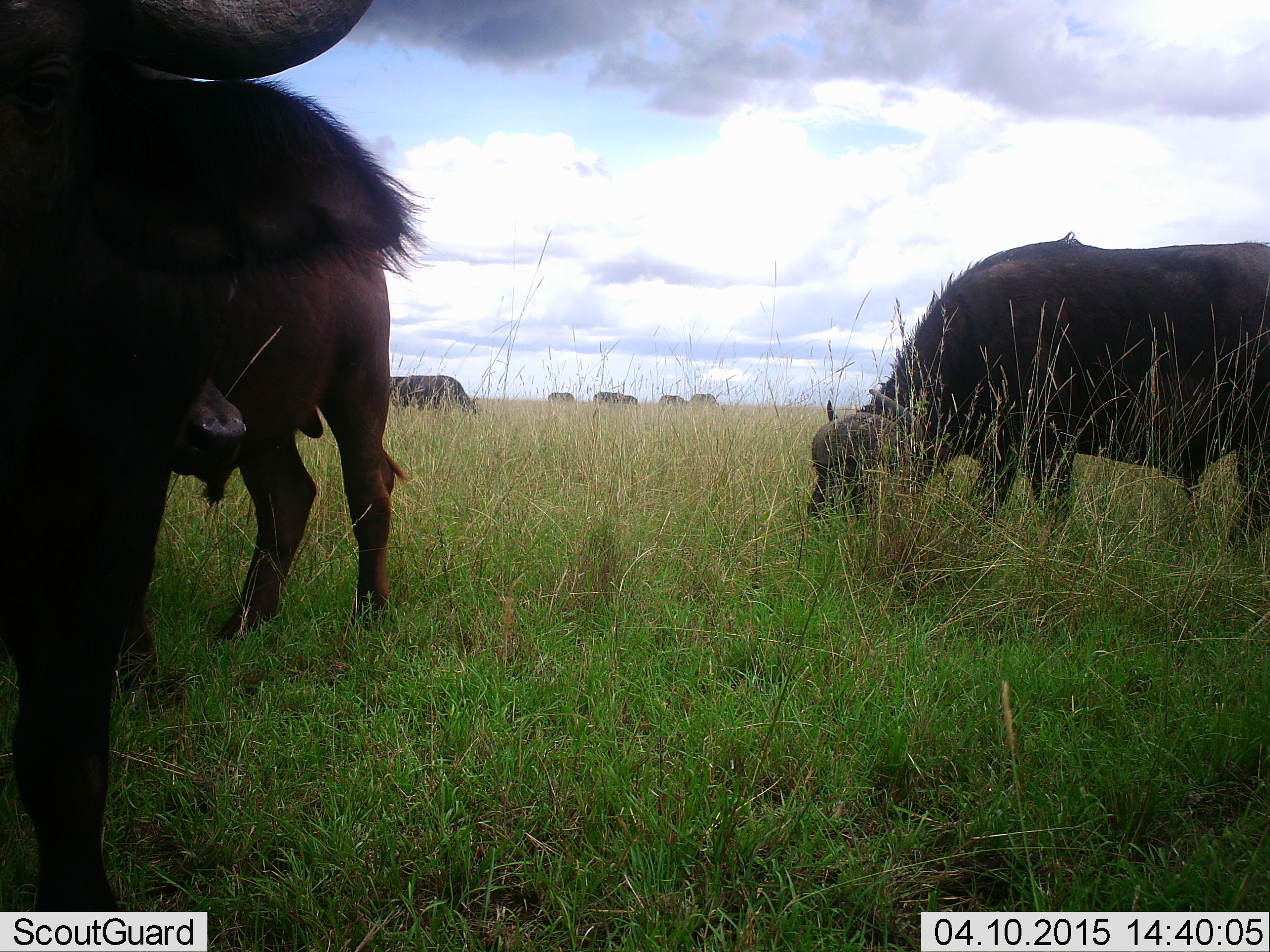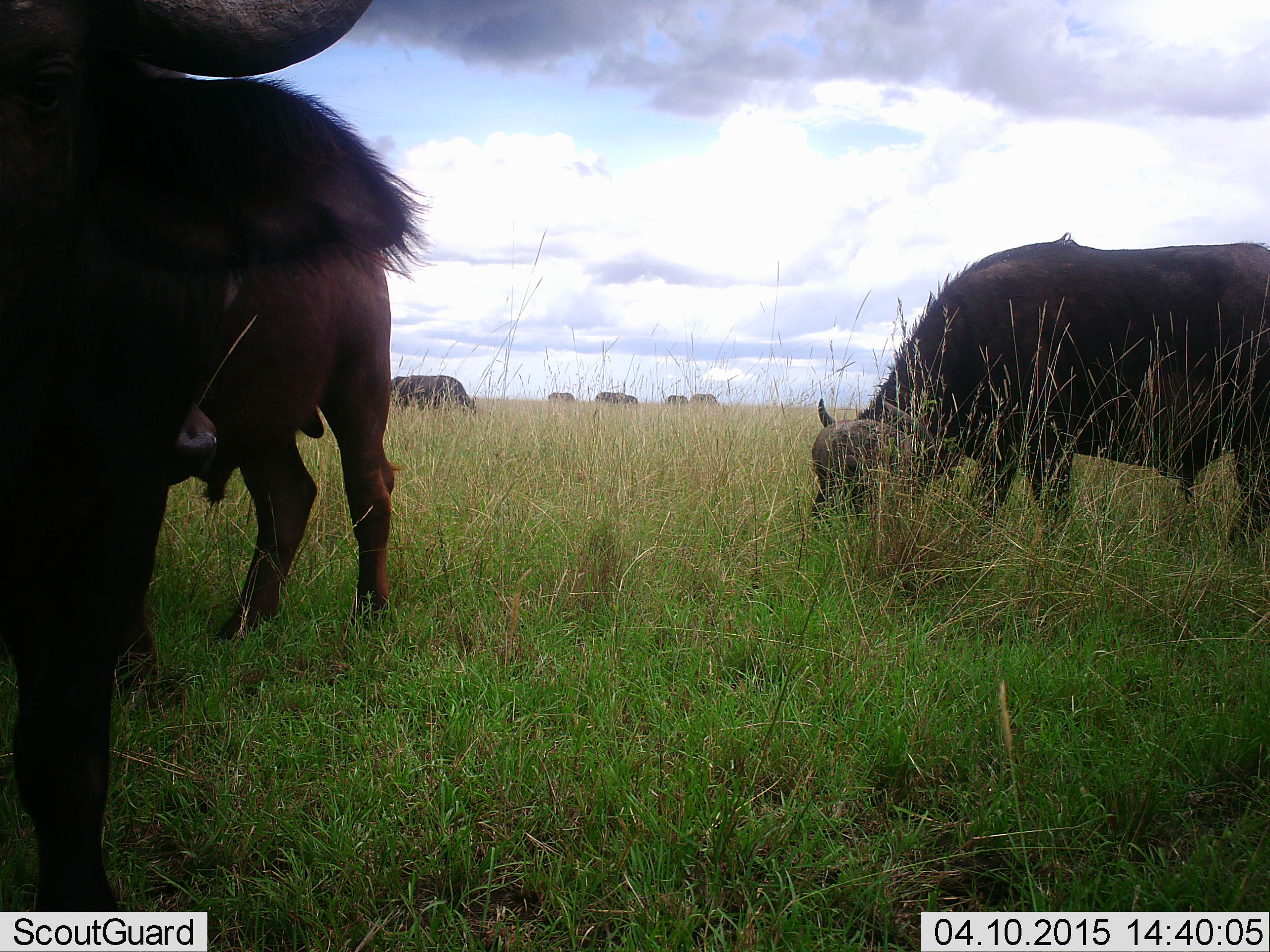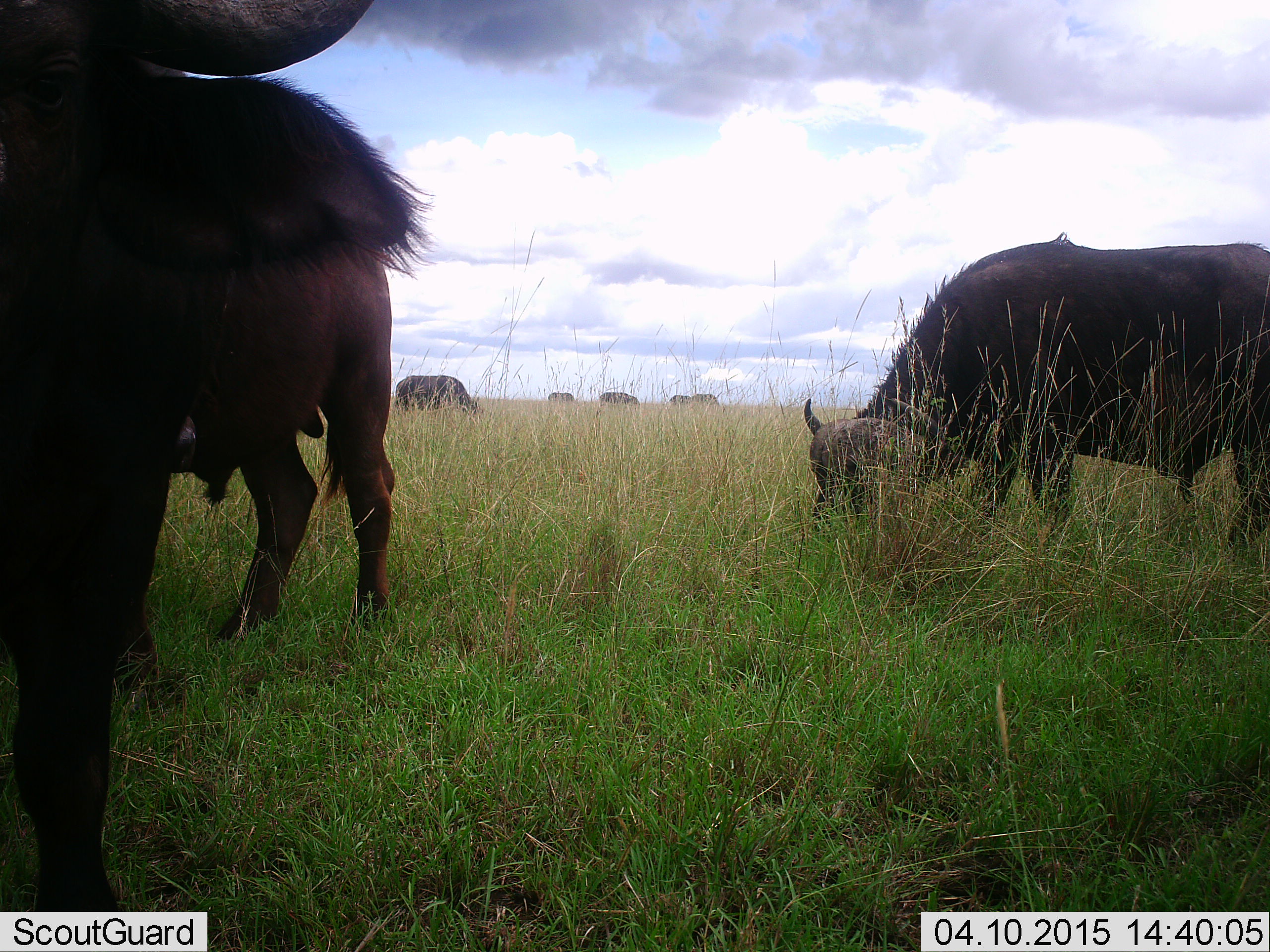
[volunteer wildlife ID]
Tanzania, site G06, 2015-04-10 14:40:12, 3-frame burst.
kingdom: Animalia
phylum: Chordata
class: Mammalia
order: Artiodactyla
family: Bovidae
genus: Syncerus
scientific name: Syncerus caffer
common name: cape buffalo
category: buffalo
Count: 7.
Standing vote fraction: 80%.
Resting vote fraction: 0%.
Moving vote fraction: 10%.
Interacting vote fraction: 0%.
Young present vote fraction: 10%.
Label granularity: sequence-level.